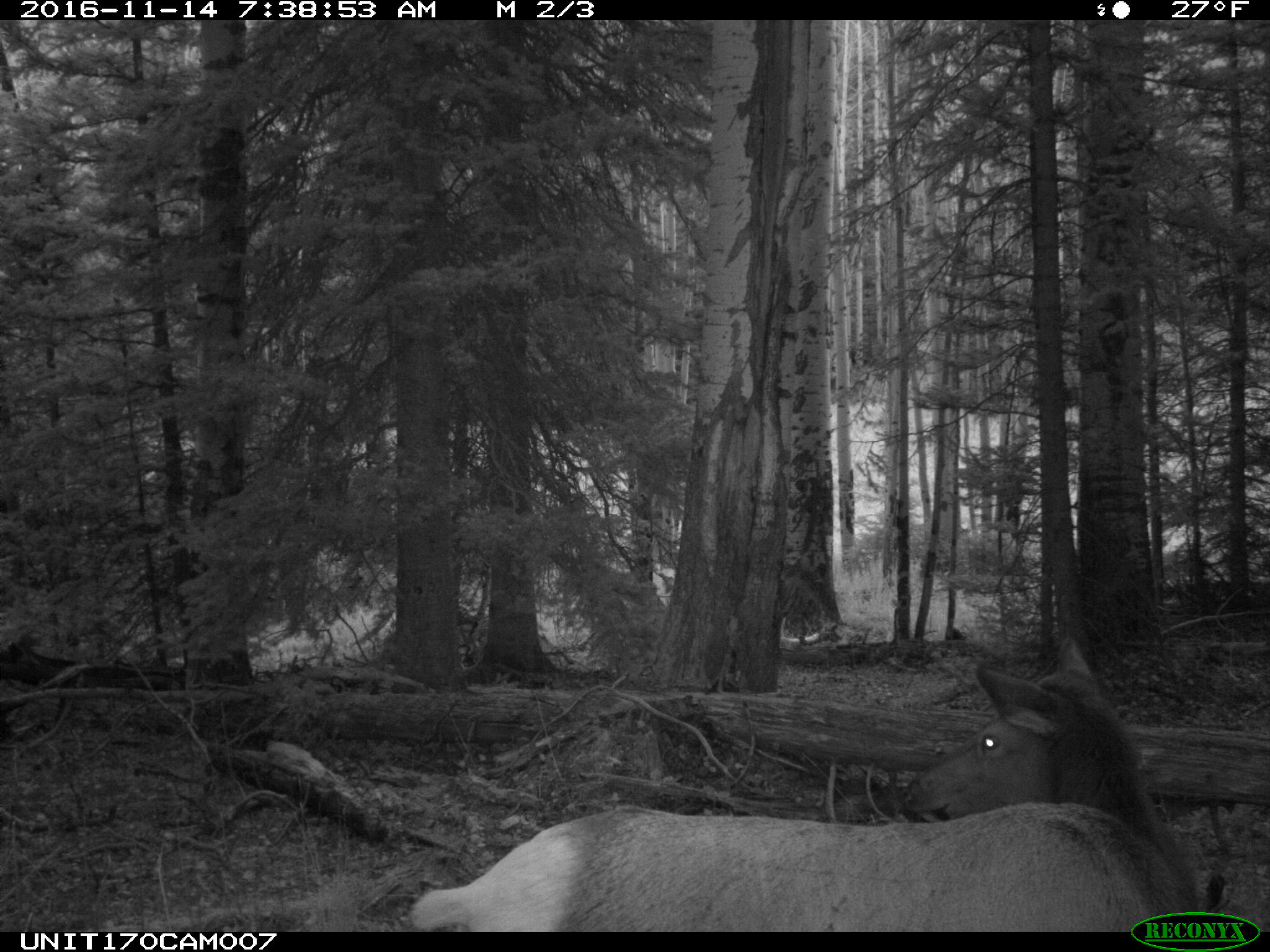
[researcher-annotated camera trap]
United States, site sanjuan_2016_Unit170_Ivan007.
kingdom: Animalia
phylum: Chordata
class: Mammalia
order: Artiodactyla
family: Cervidae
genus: Cervus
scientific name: Cervus elaphus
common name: red deer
Cervus elaphus (red deer).